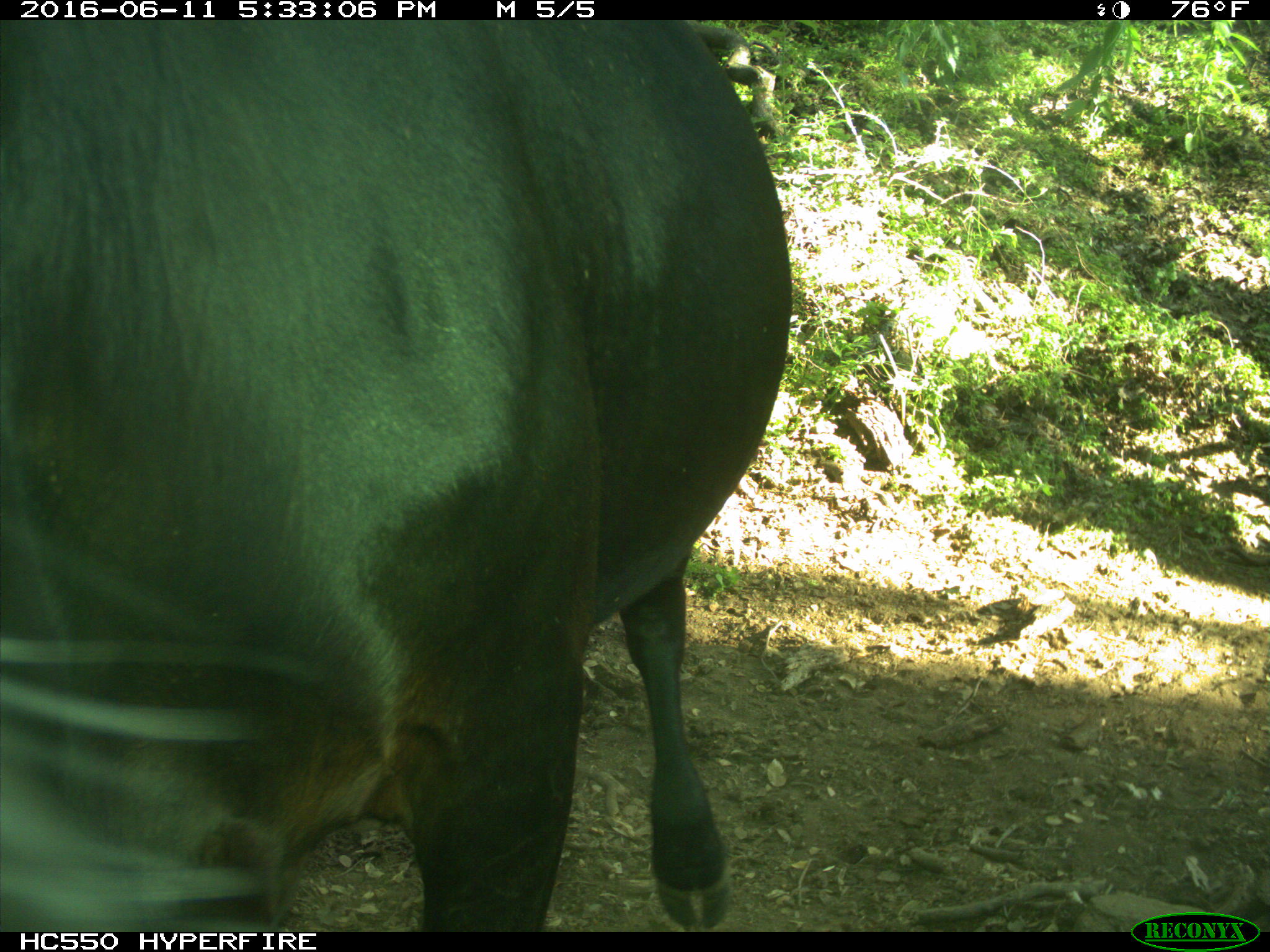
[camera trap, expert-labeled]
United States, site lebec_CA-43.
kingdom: Animalia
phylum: Chordata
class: Mammalia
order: Artiodactyla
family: Bovidae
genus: Bos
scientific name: Bos taurus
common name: domestic cow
Bos taurus (domestic cow).